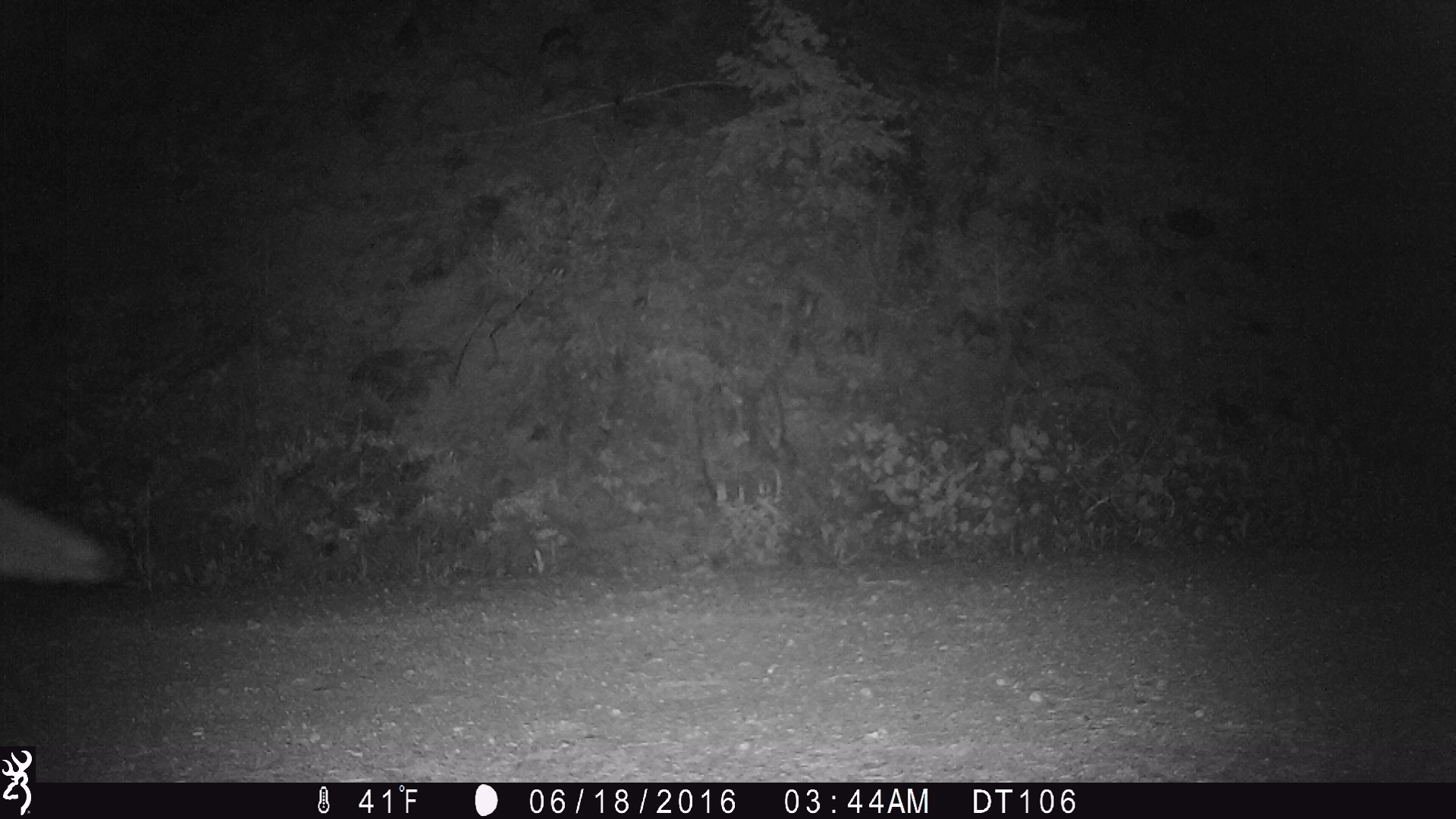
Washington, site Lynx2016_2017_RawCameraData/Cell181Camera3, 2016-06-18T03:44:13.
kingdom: Animalia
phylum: Chordata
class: Mammalia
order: Carnivora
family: Canidae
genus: Canis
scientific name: Canis latrans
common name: coyote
Canis latrans (coyote). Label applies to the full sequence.